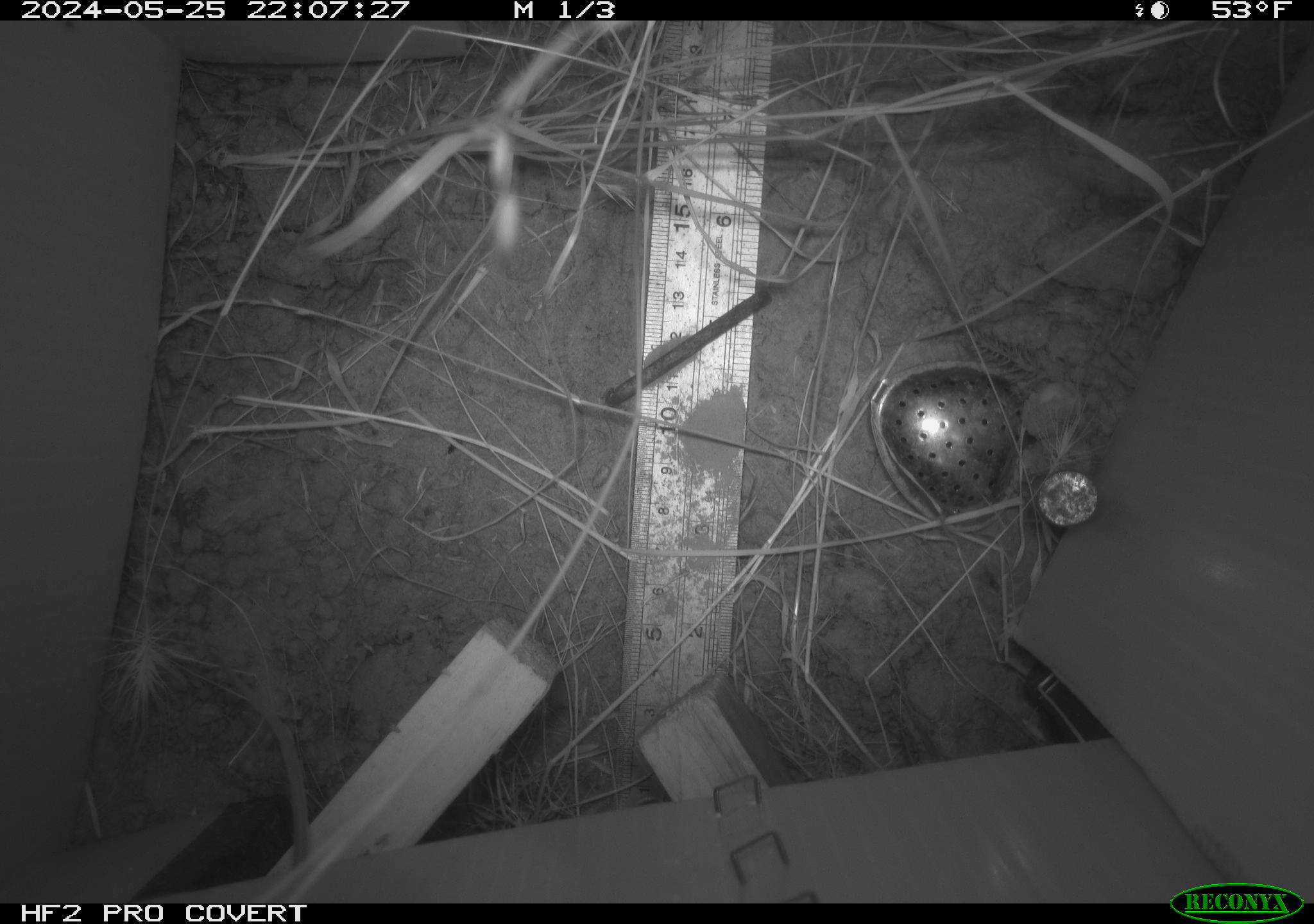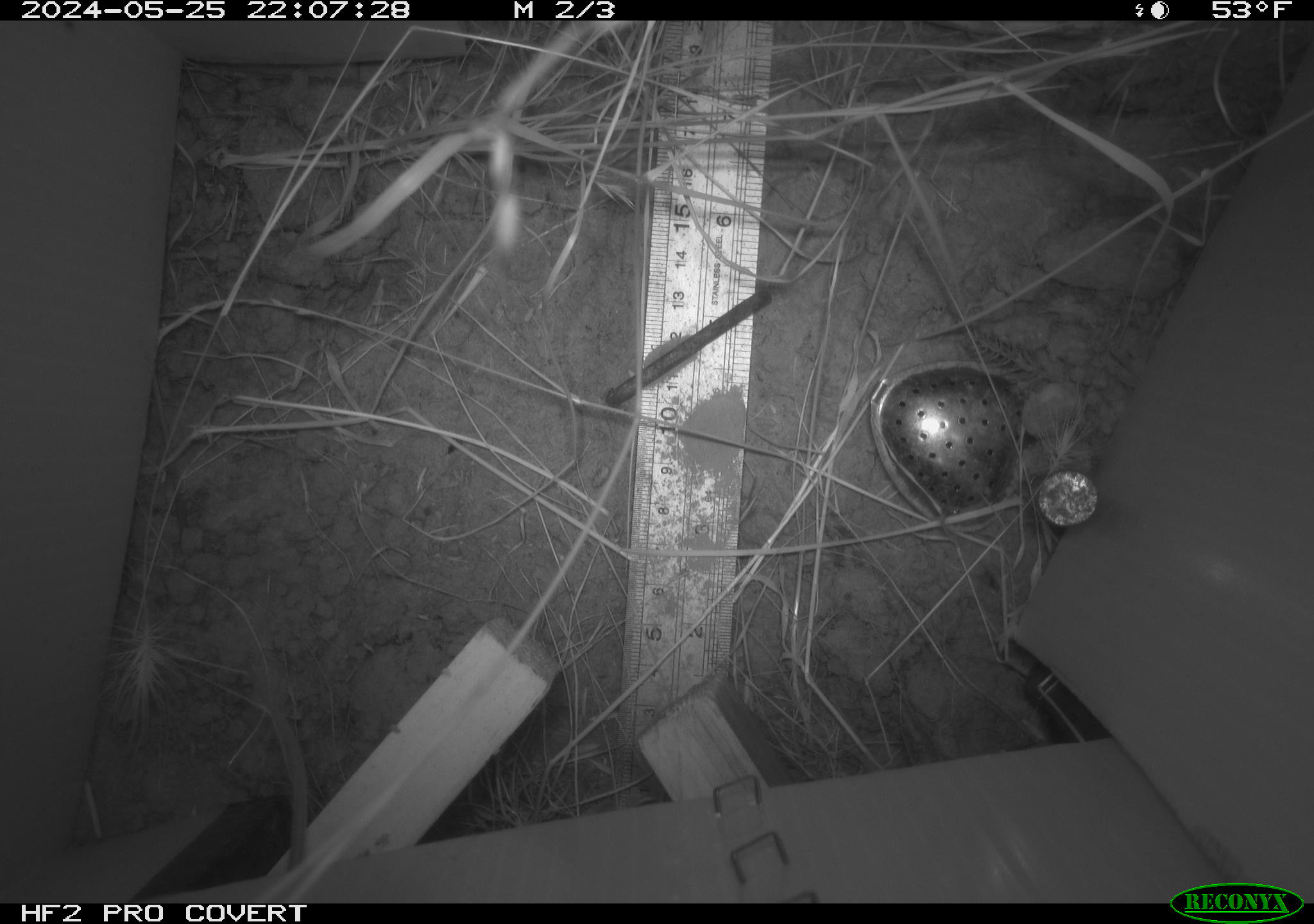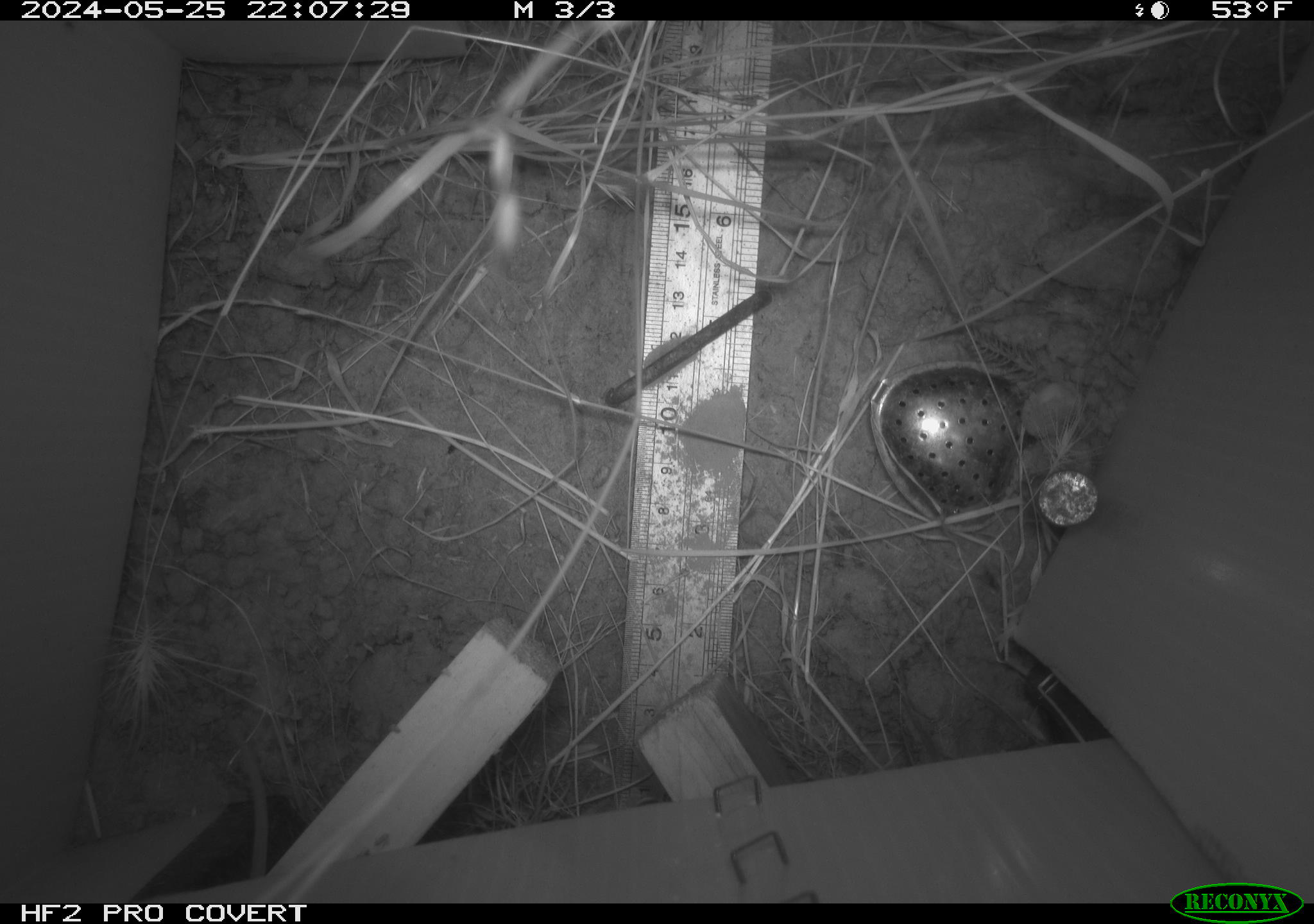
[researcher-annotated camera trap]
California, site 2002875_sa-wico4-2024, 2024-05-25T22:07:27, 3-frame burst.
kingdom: Animalia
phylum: Chordata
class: Mammalia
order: Rodentia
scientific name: Rodentia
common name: mouse species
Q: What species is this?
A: Mouse species (Rodentia).